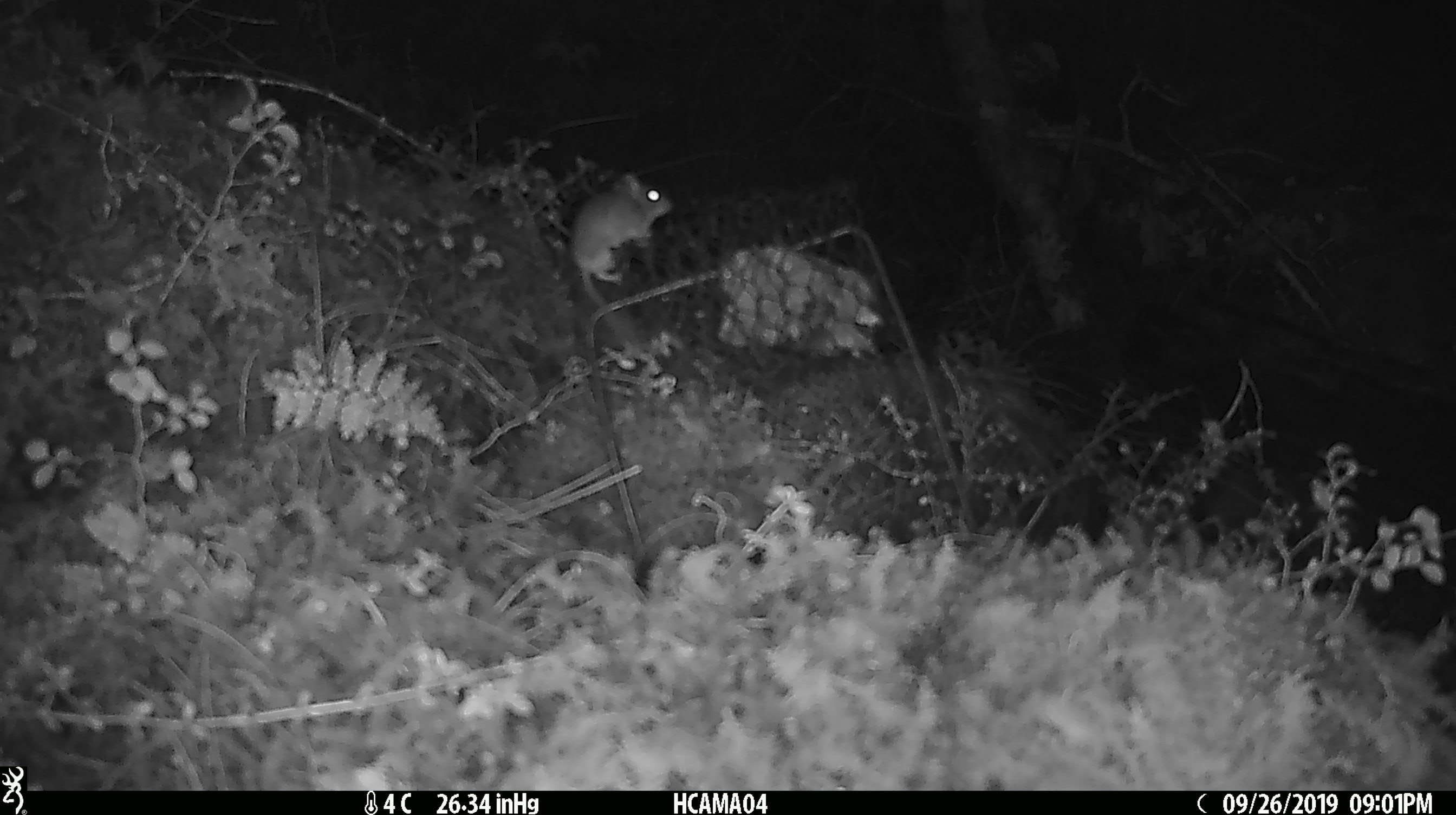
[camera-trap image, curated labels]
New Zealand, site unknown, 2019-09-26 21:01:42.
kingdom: Animalia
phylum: Chordata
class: Mammalia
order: Rodentia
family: Muridae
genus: Mus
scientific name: Mus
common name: mouse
Mouse (Mus).